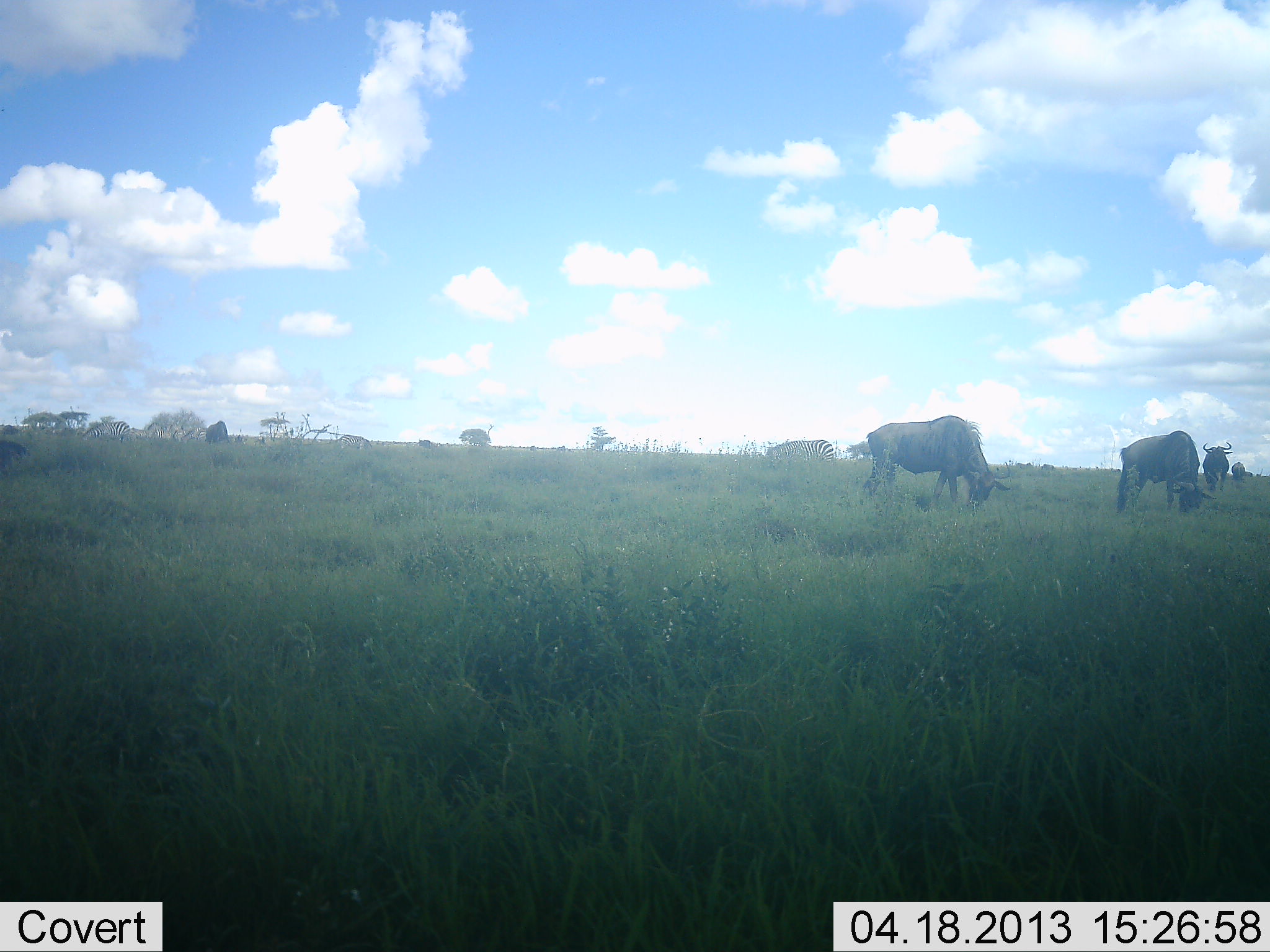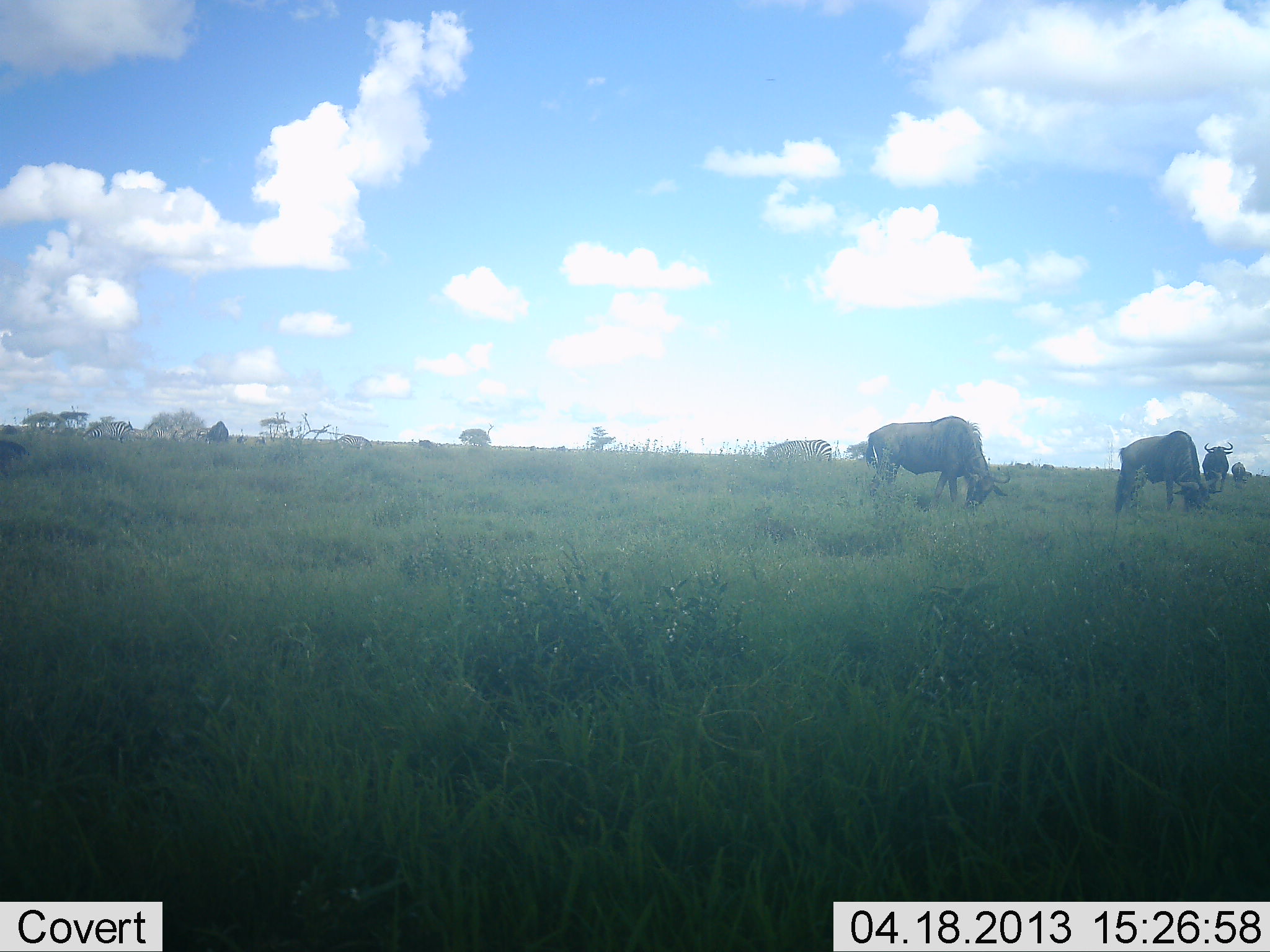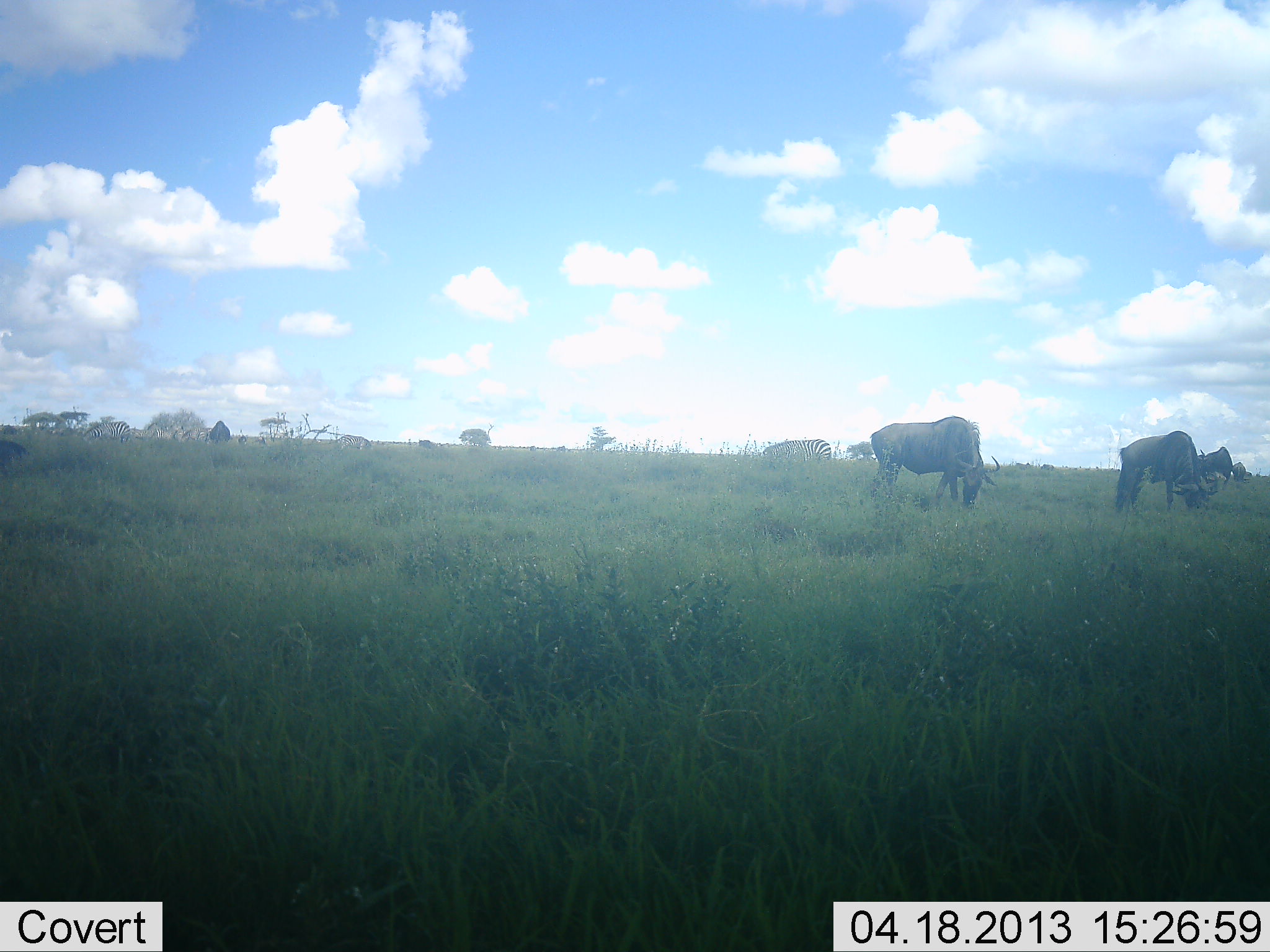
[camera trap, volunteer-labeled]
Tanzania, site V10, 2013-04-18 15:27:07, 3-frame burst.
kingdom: Animalia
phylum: Chordata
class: Mammalia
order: Artiodactyla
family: Bovidae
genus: Connochaetes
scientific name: Connochaetes taurinus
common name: blue wildebeest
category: wildebeest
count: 4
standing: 52%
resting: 0%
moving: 26%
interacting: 0%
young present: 0%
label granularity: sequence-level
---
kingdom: Animalia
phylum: Chordata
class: Mammalia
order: Perissodactyla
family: Equidae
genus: Equus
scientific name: Equus quagga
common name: plains zebra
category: zebra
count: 1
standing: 40%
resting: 0%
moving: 0%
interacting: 0%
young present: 0%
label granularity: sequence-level